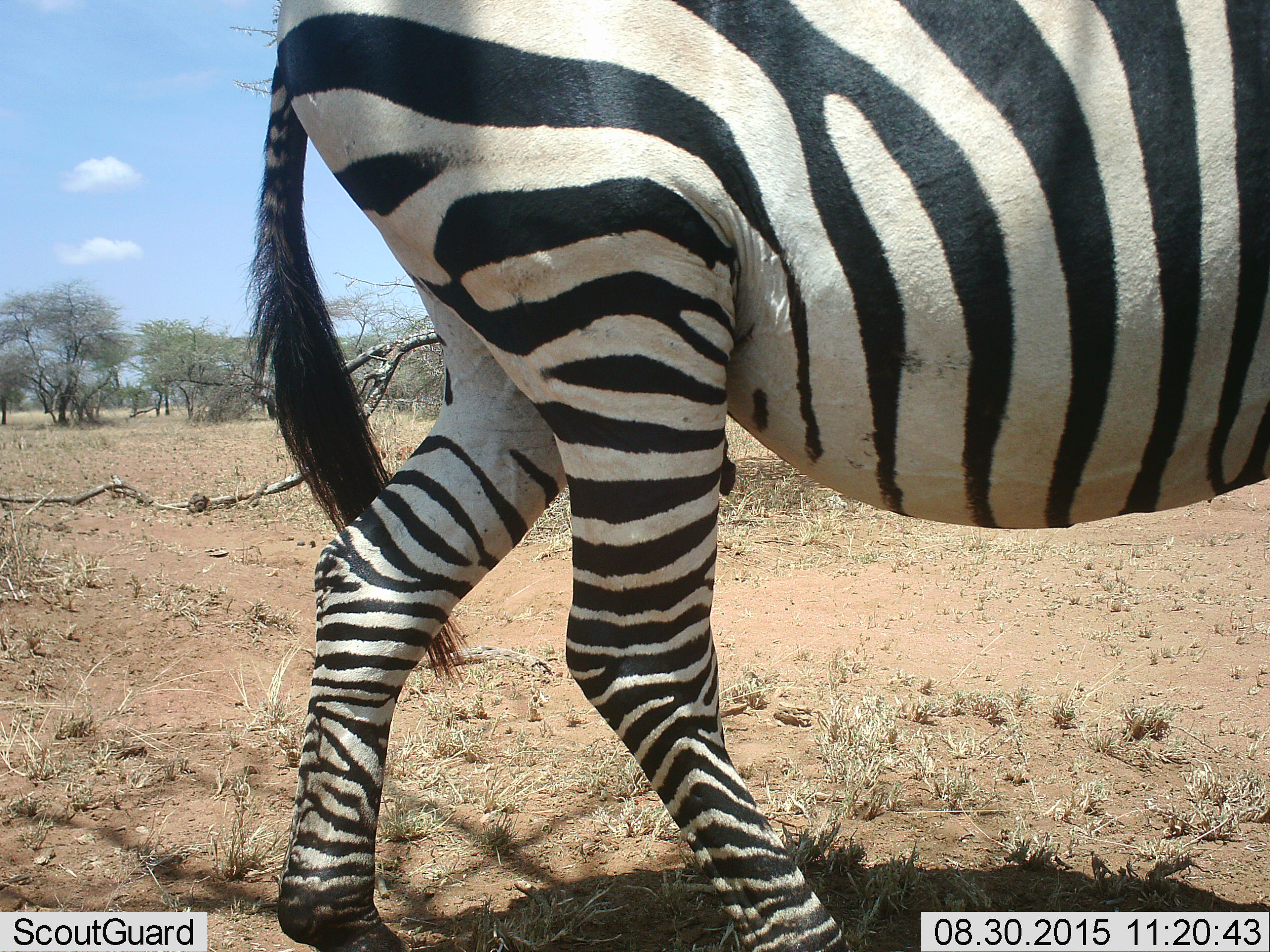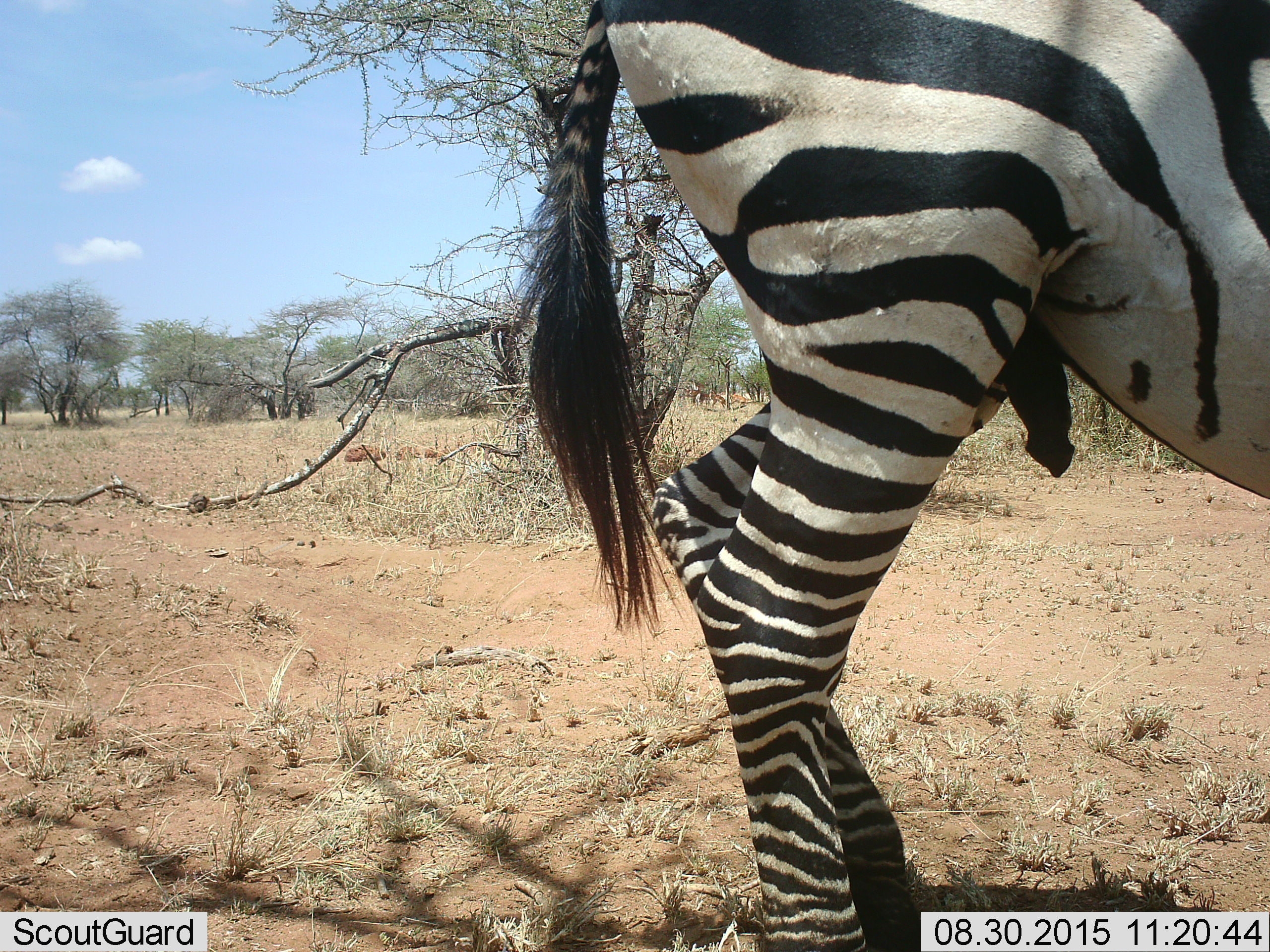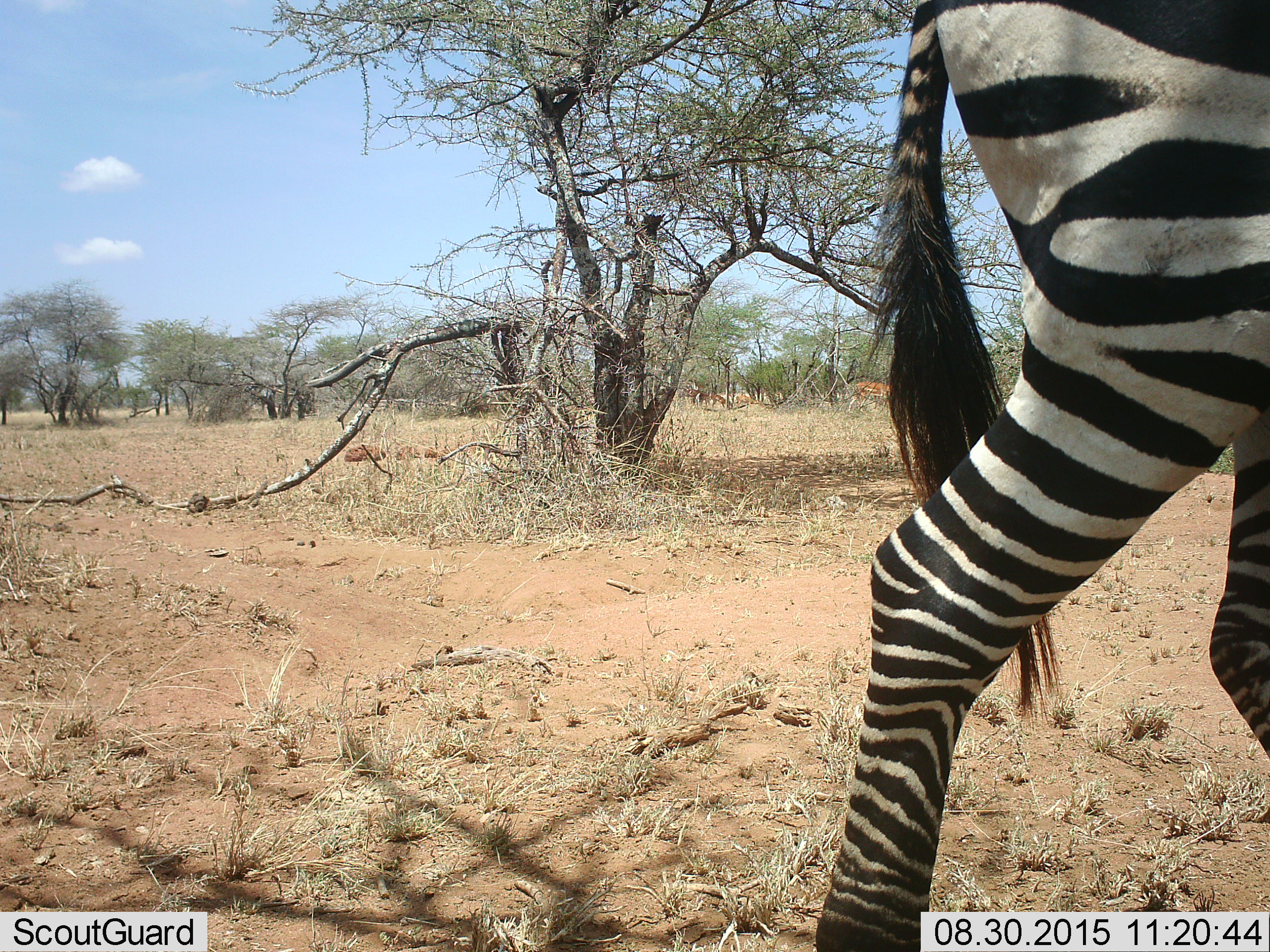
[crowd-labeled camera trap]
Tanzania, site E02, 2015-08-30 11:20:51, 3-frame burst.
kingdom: Animalia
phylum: Chordata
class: Mammalia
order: Perissodactyla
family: Equidae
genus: Equus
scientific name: Equus quagga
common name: plains zebra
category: zebra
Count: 1.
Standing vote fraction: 6%.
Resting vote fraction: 0%.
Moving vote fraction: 94%.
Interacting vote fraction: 0%.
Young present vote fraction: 0%.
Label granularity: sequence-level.